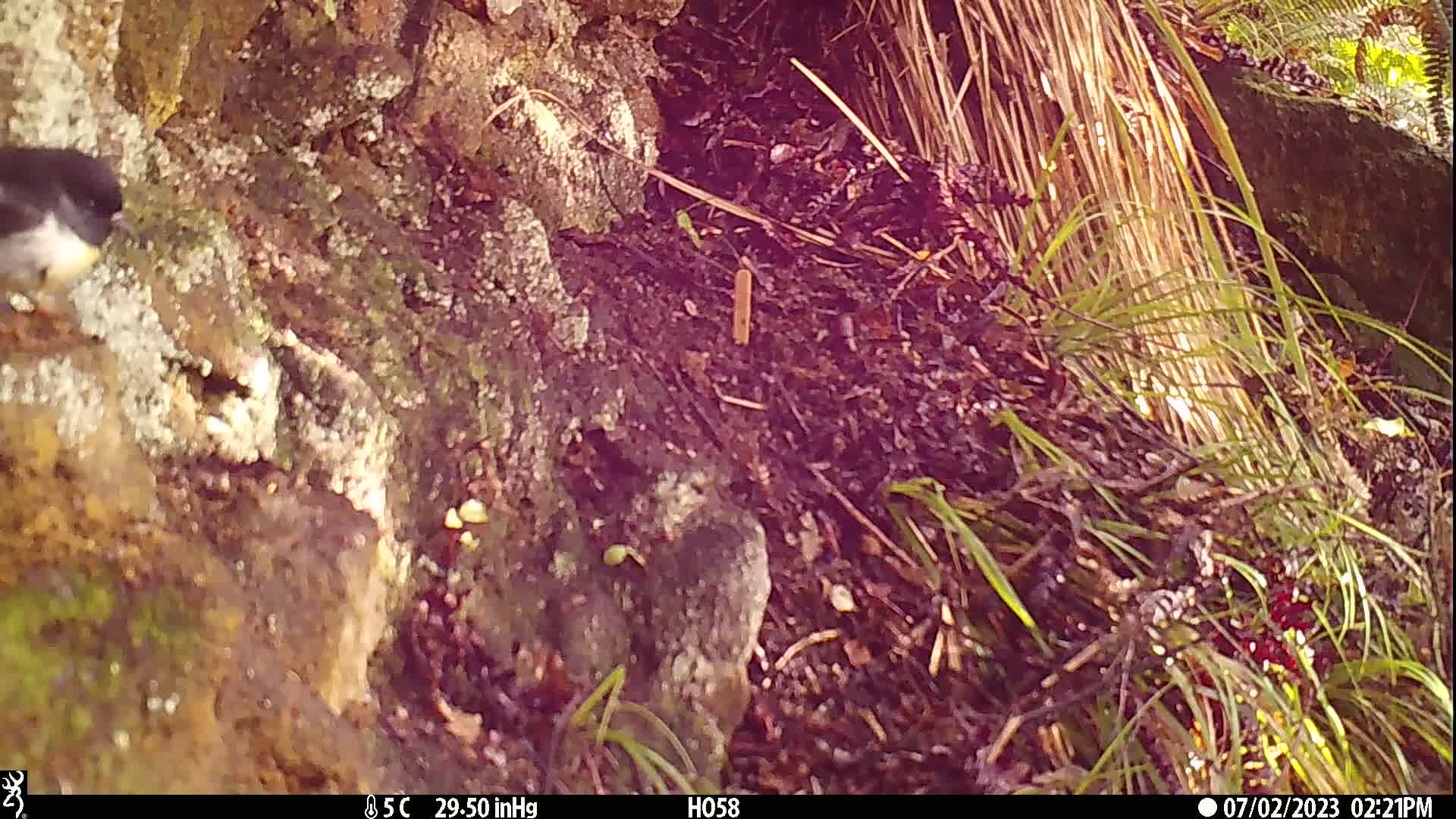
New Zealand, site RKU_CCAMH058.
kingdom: Animalia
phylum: Chordata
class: Aves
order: Passeriformes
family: Petroicidae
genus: Petroica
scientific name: Petroica macrocephala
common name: tomtit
Tomtit (Petroica macrocephala).